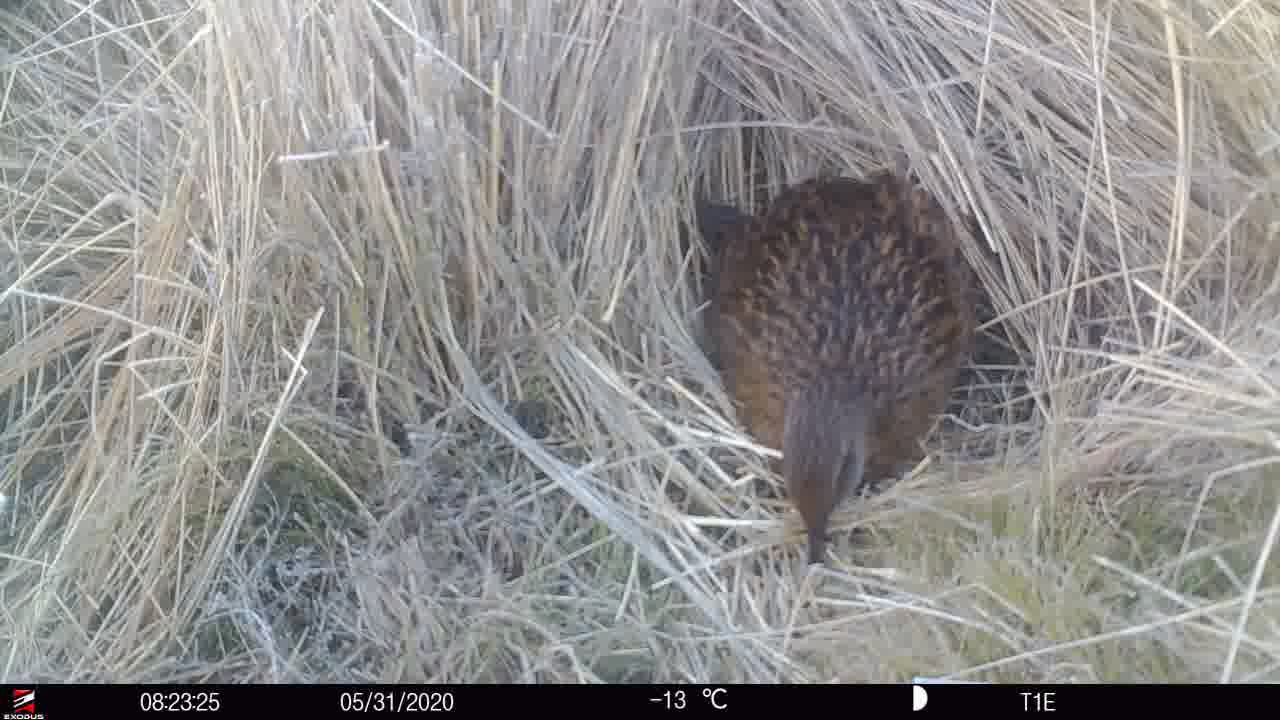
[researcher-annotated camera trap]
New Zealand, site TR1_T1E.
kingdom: Animalia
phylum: Chordata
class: Aves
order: Gruiformes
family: Rallidae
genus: Gallirallus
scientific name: Gallirallus australis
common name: weka